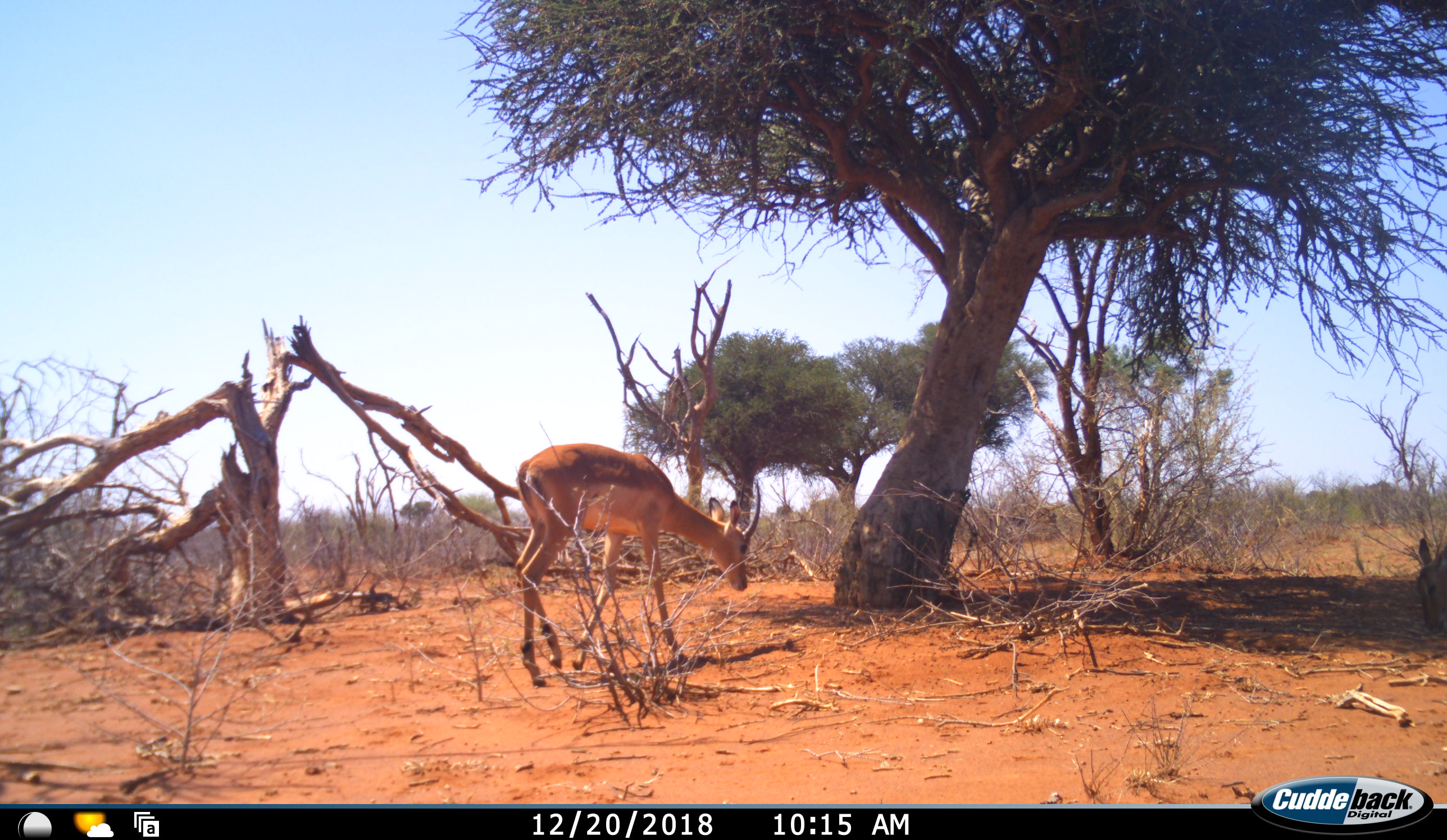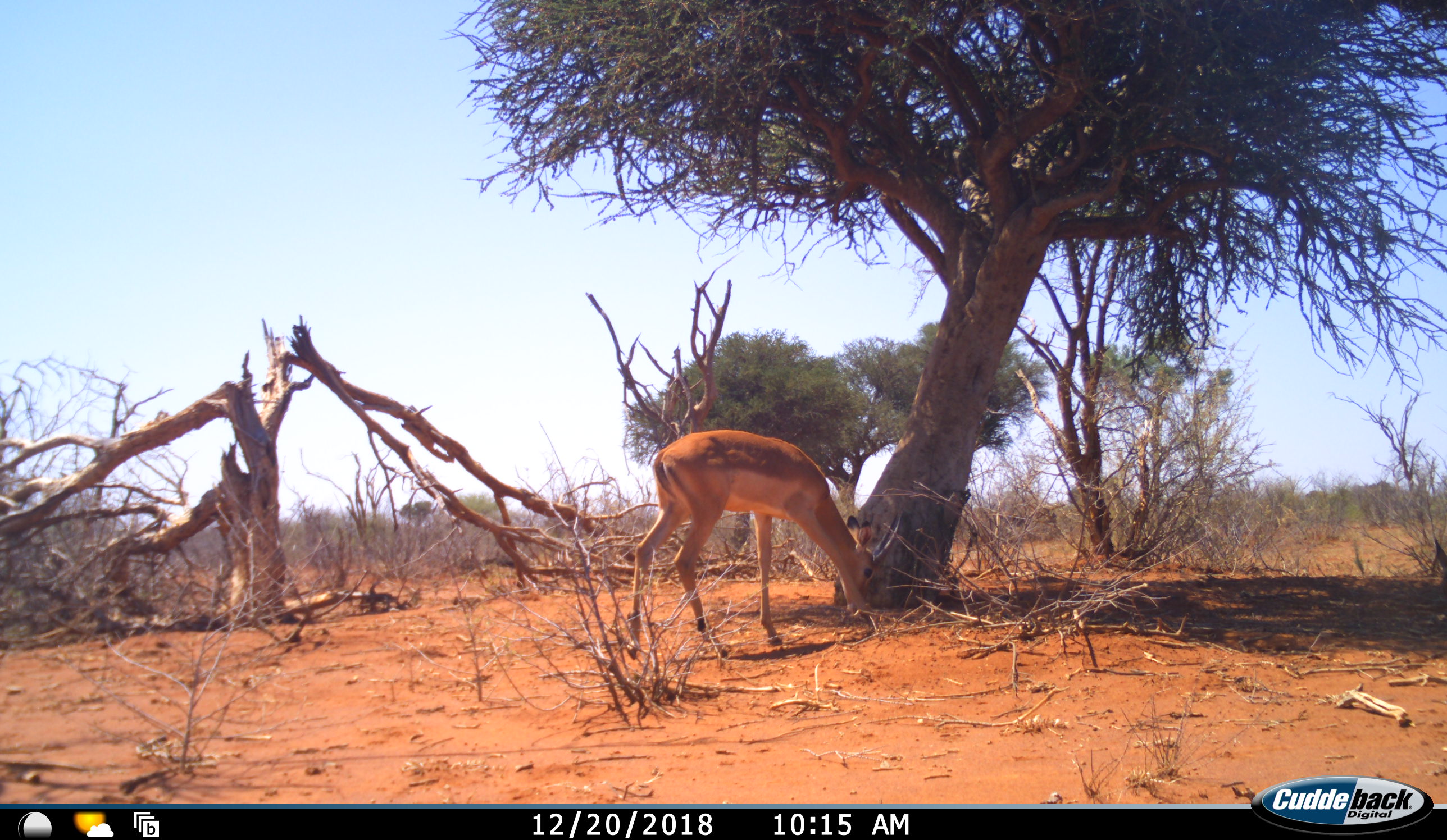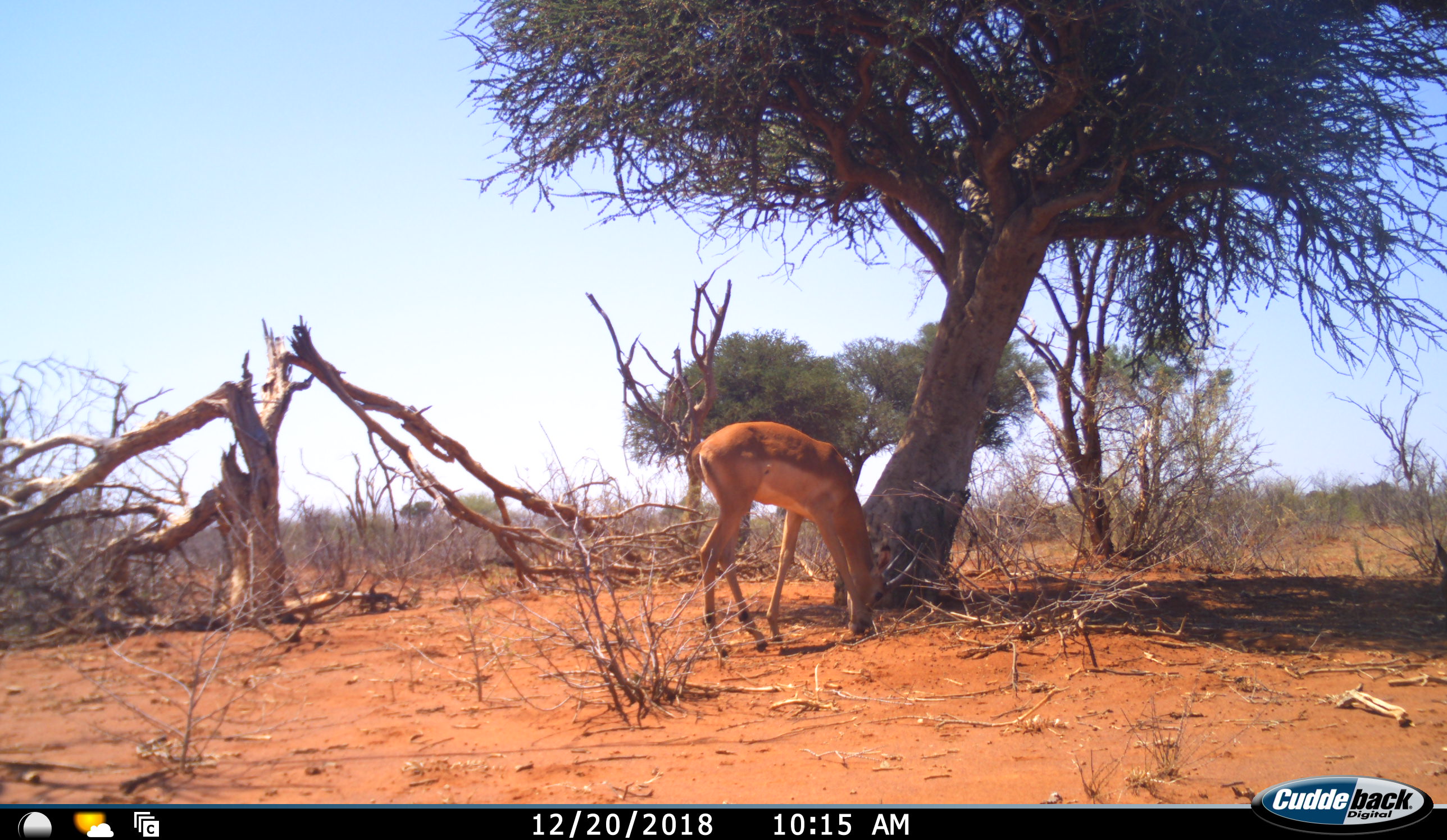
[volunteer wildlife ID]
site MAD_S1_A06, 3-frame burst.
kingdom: Animalia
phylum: Chordata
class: Mammalia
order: Artiodactyla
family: Bovidae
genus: Aepyceros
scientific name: Aepyceros melampus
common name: impala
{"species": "impala (Aepyceros melampus)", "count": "2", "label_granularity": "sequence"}